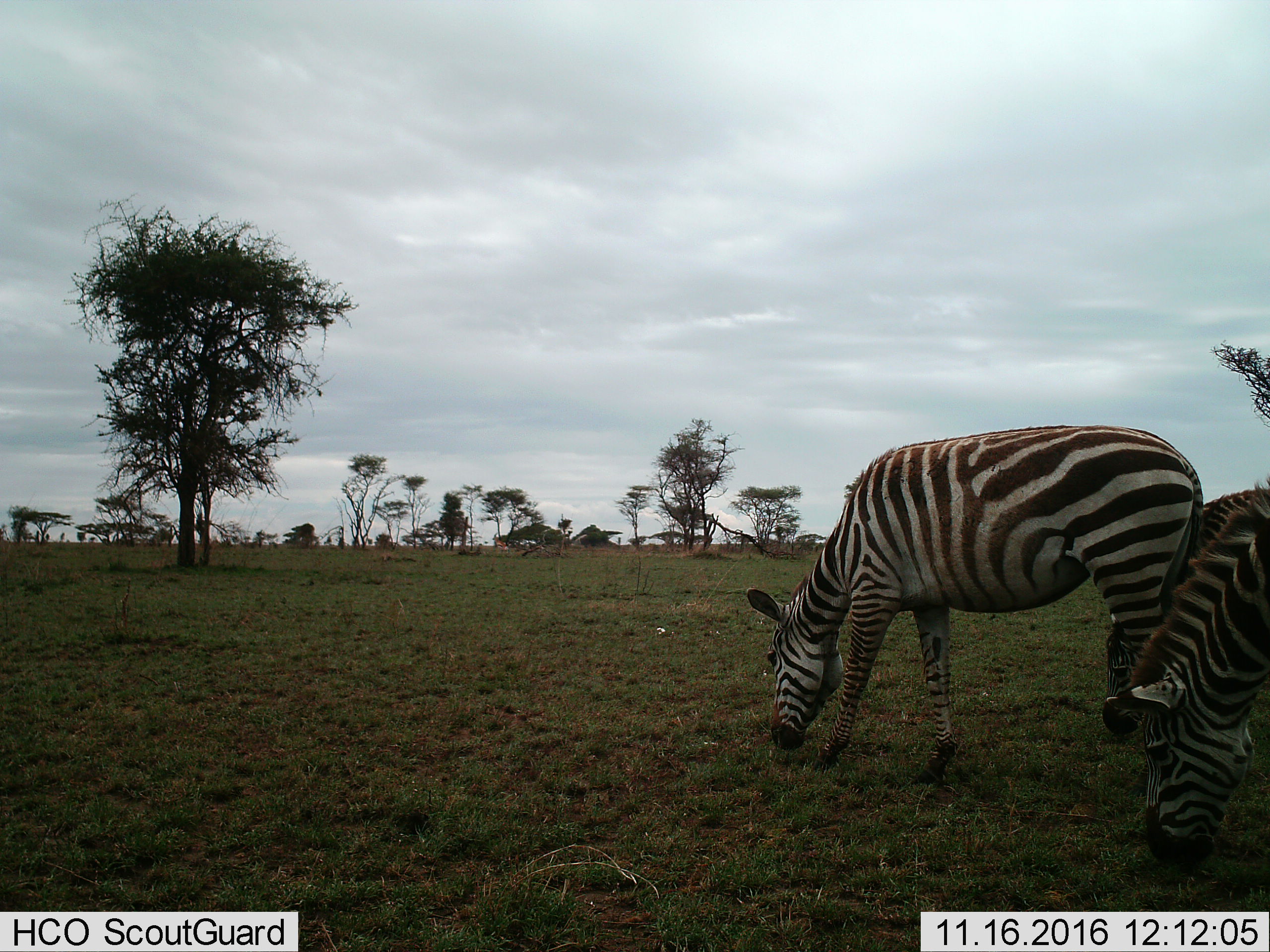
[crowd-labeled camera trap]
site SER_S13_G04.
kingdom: Animalia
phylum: Chordata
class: Mammalia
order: Perissodactyla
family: Equidae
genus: Equus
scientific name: Equus quagga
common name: plains zebra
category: zebraplains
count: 2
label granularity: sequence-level